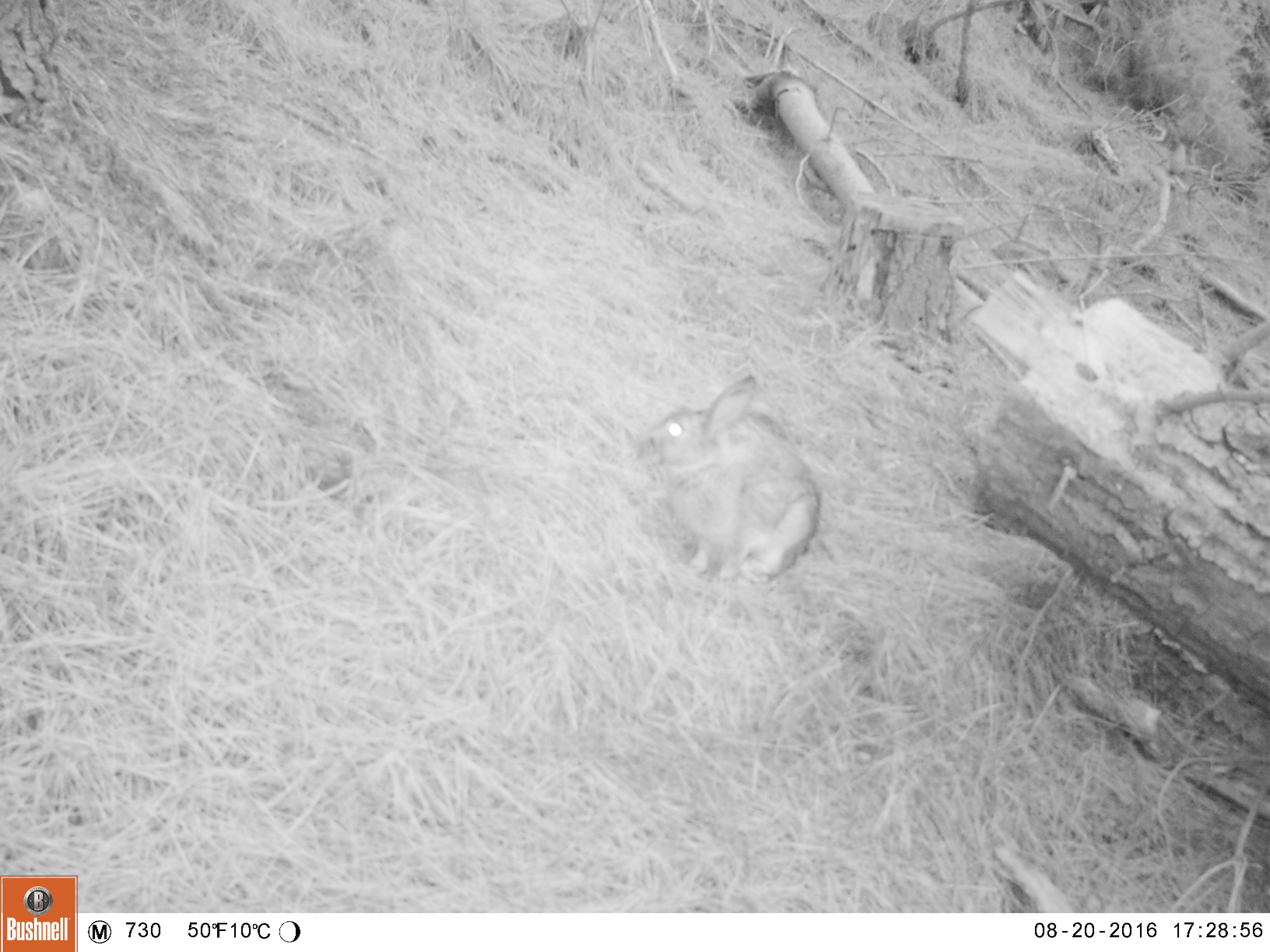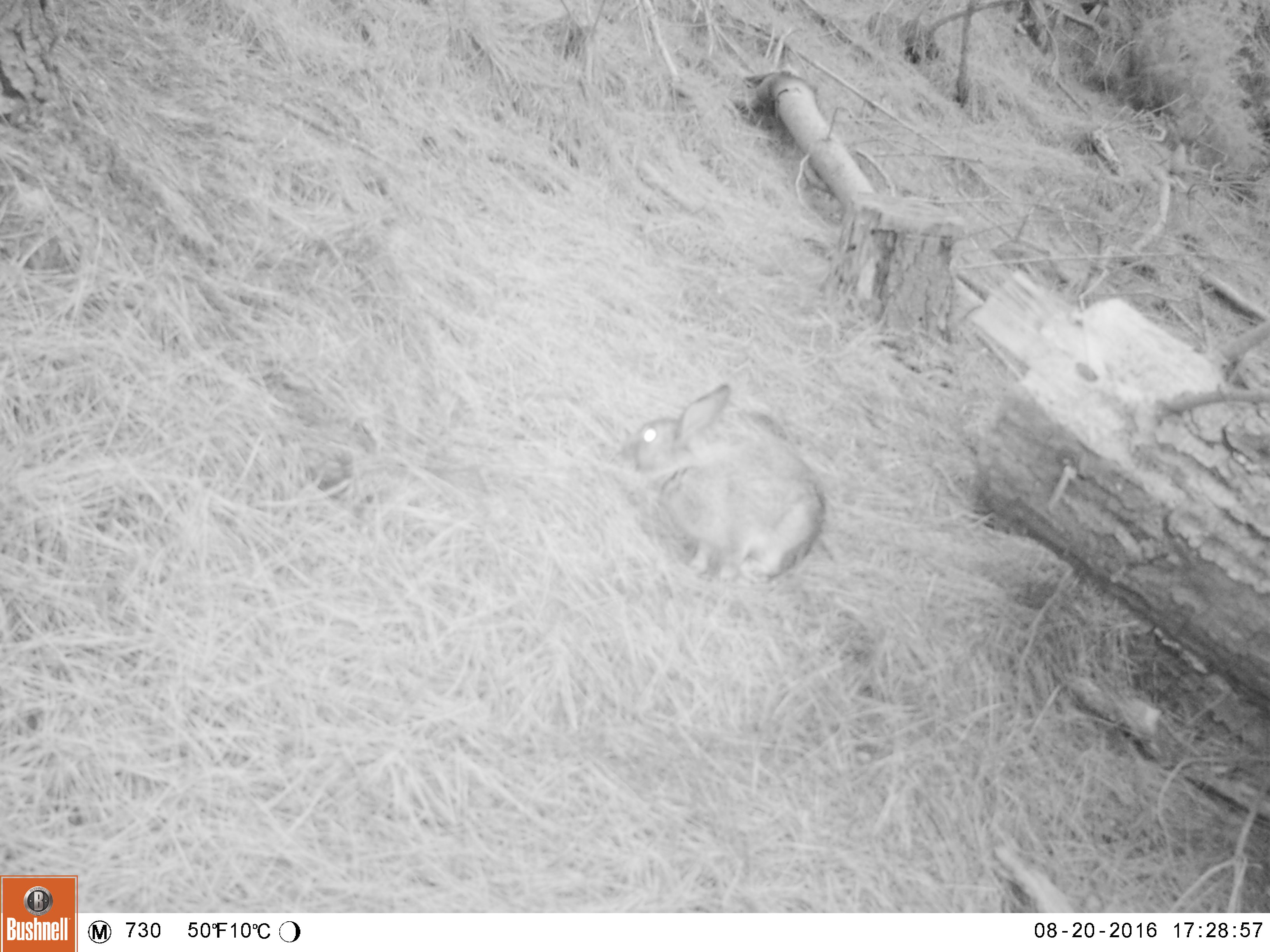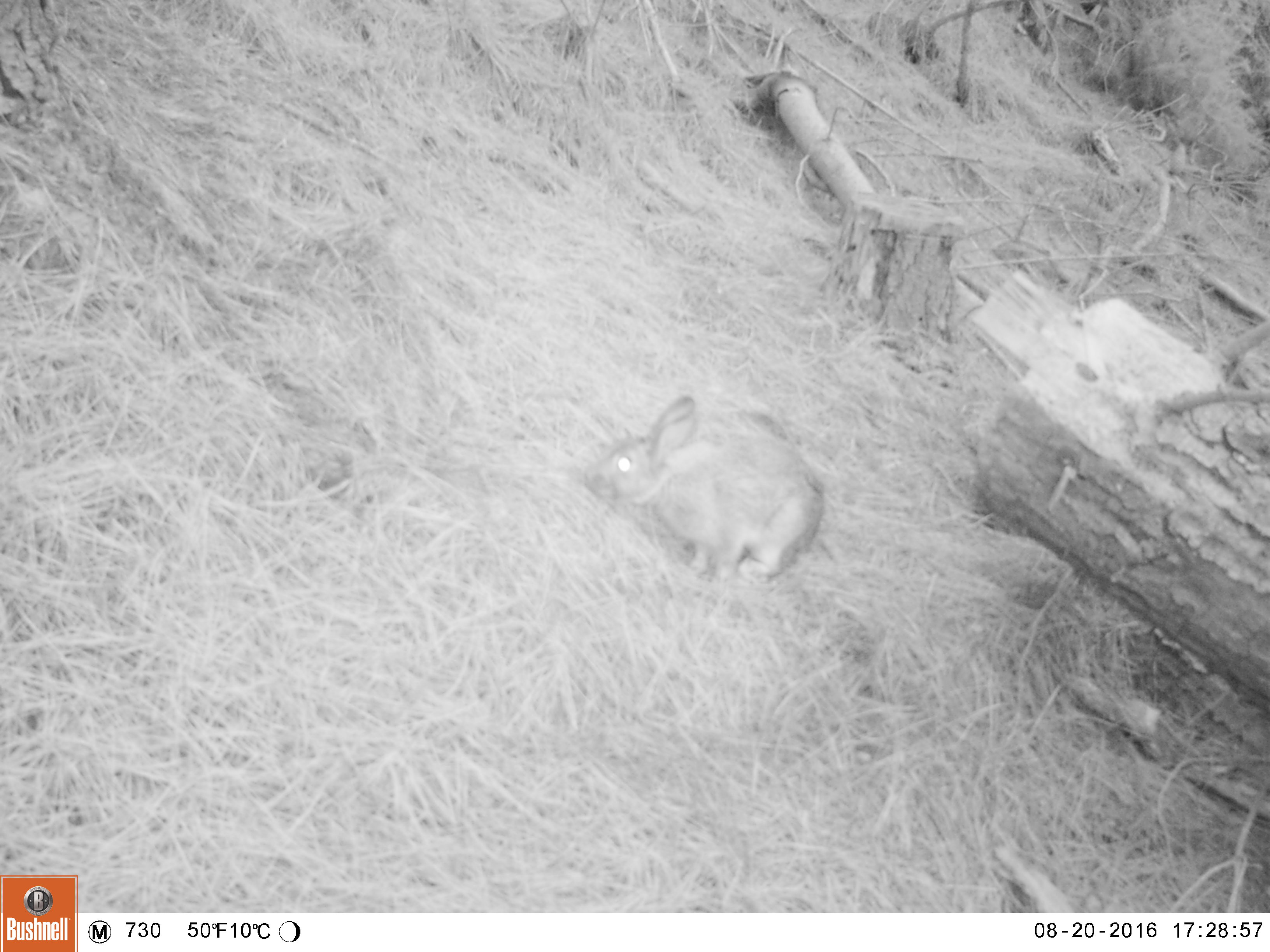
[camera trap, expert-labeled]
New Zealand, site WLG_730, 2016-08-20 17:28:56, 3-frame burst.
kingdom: Animalia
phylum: Chordata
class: Mammalia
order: Lagomorpha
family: Leporidae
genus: Oryctolagus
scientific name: Oryctolagus cuniculus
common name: european rabbit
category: rabbit